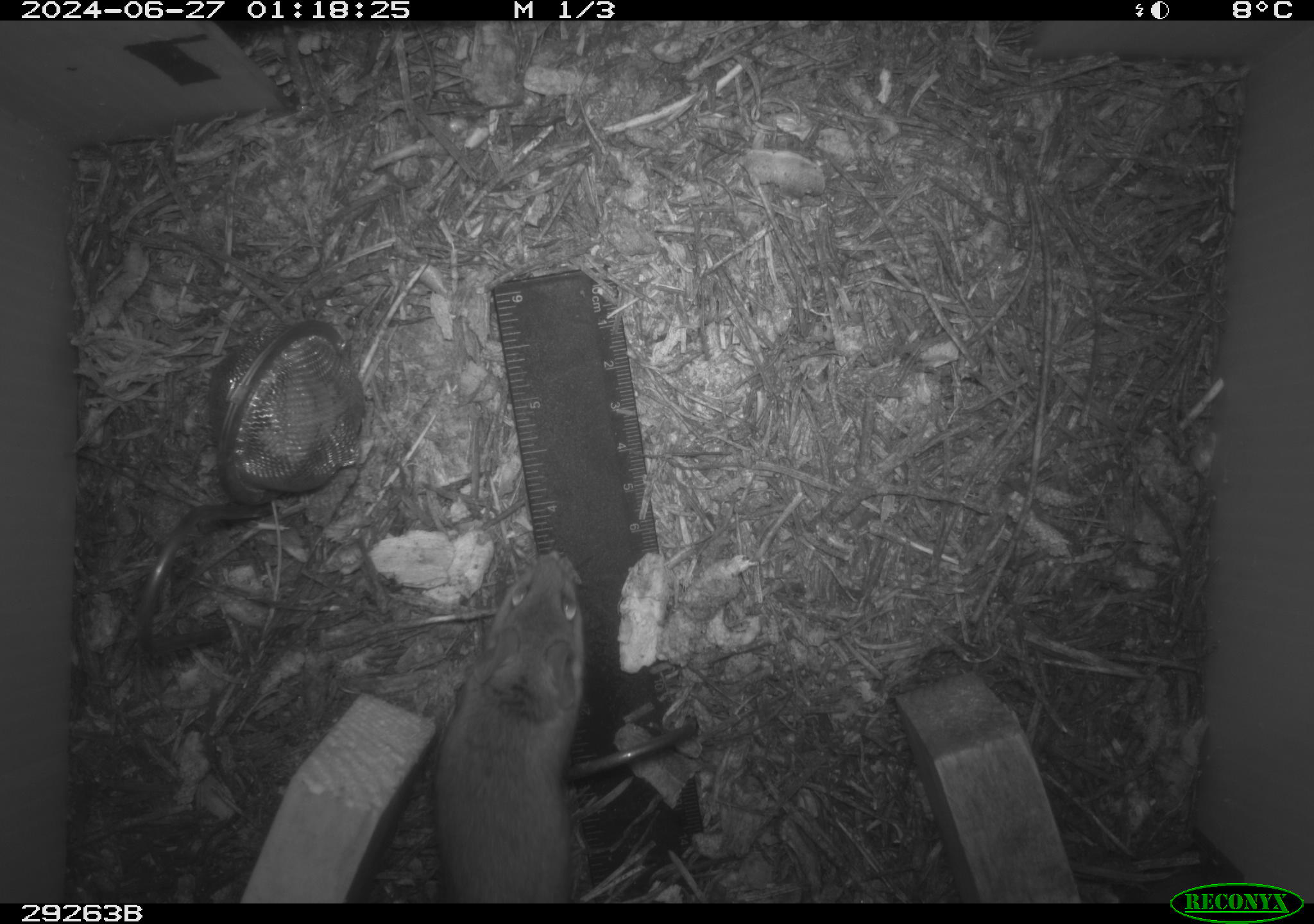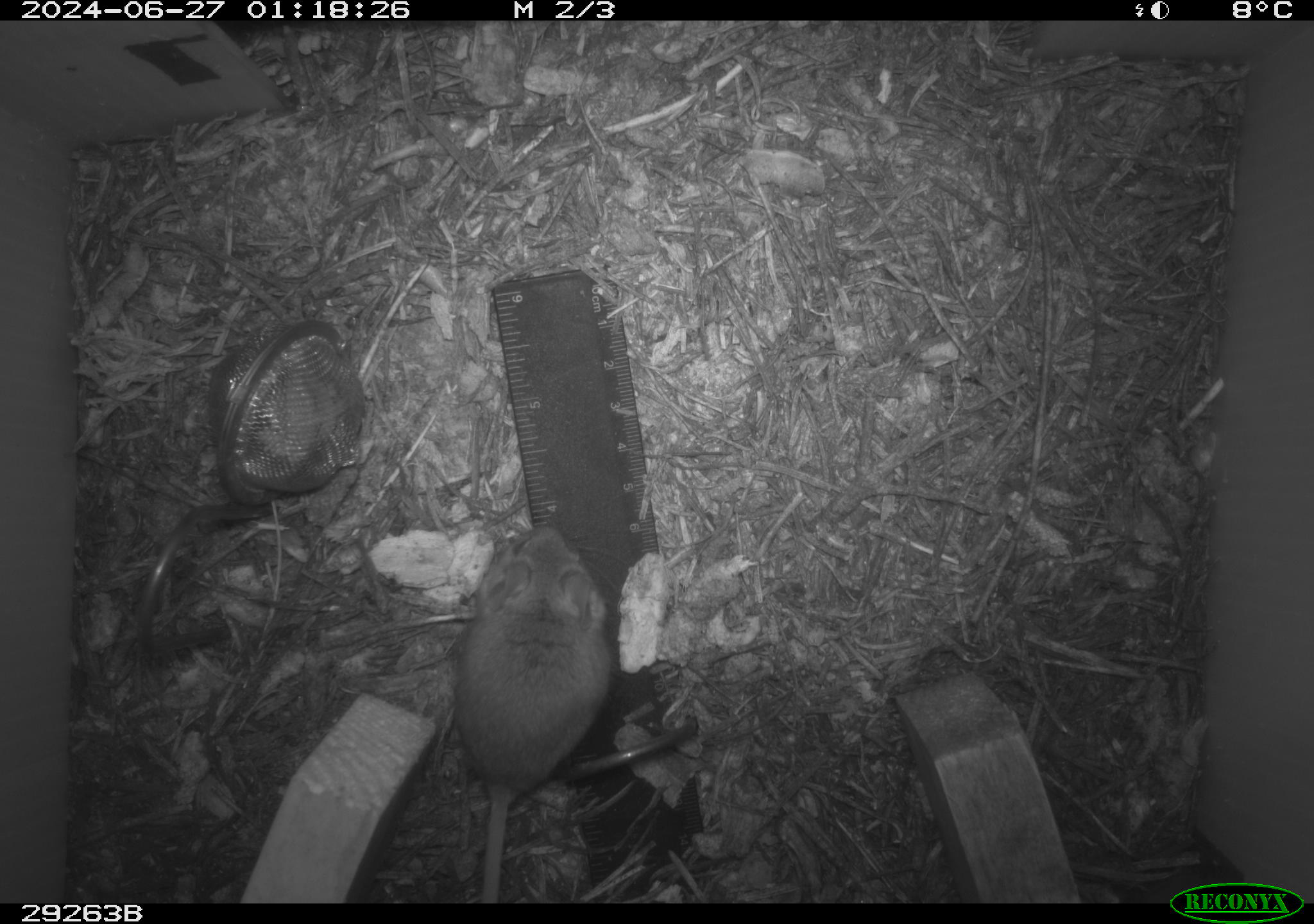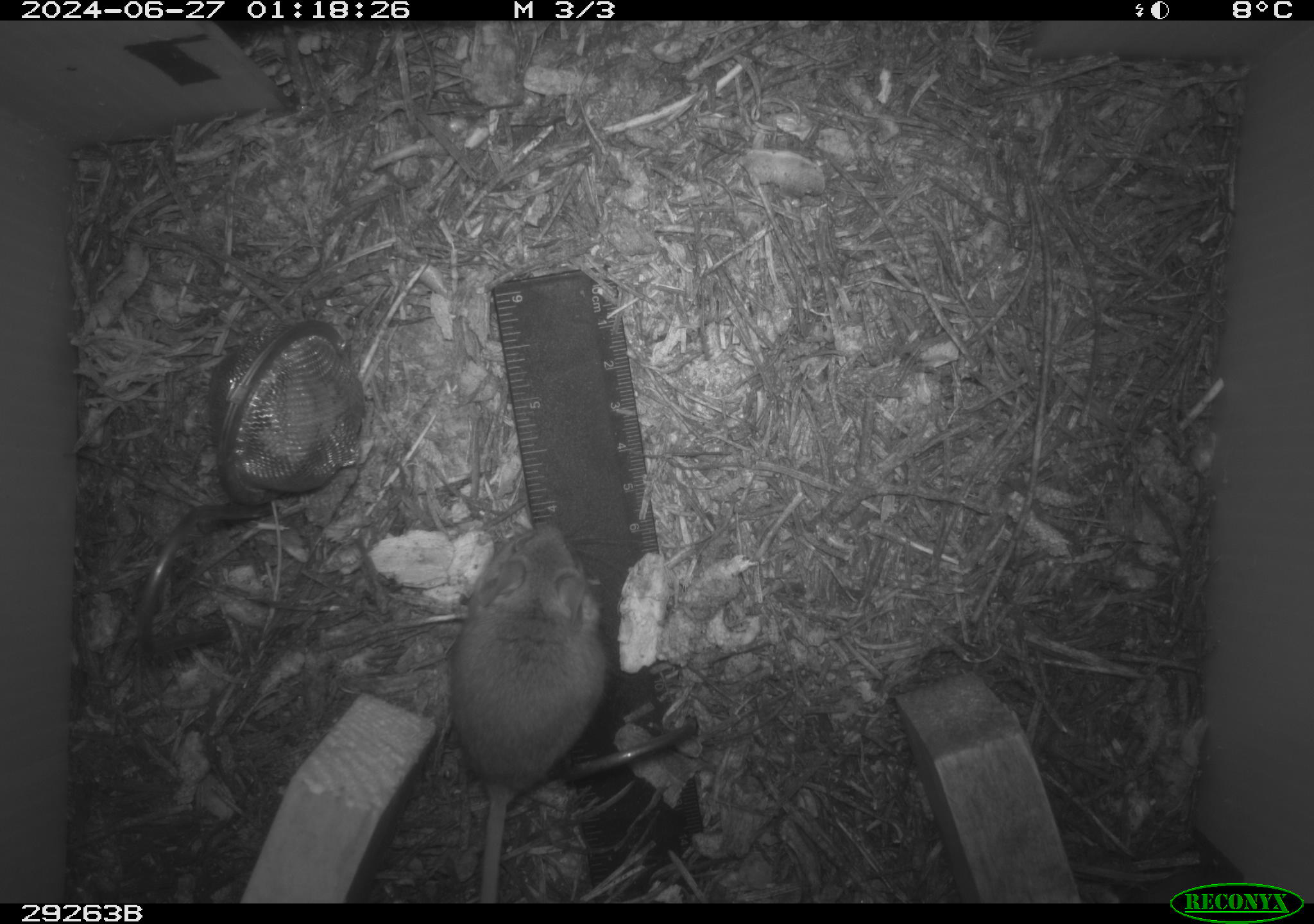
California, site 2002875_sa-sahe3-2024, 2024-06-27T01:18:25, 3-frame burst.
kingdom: Animalia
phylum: Chordata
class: Mammalia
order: Rodentia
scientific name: Rodentia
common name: rodent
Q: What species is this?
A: Rodent (Rodentia).